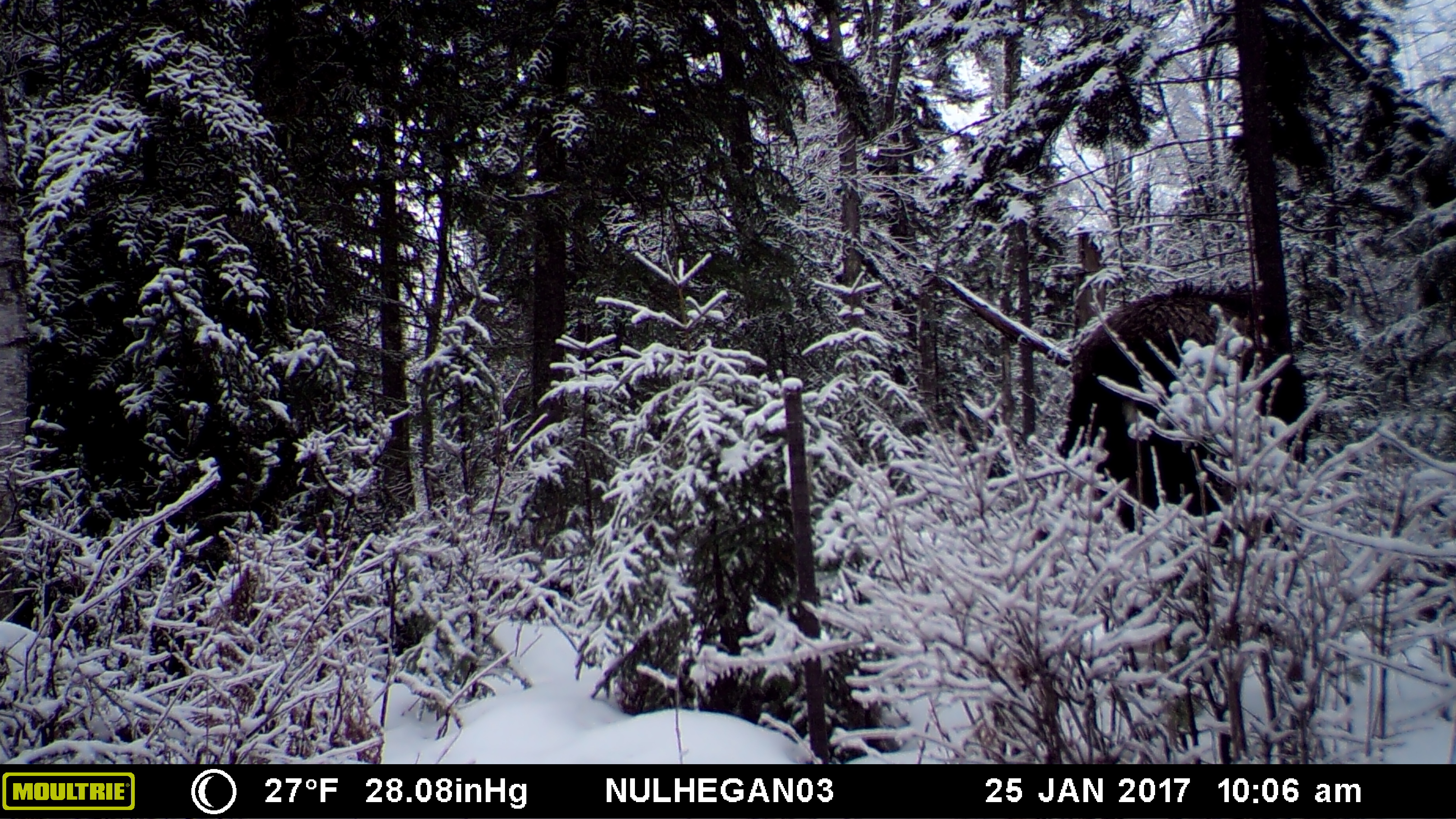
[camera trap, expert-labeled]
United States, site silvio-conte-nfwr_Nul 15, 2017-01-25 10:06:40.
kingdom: Animalia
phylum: Chordata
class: Mammalia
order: Artiodactyla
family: Cervidae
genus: Alces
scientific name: Alces alces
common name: moose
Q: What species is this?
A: Moose (Alces alces).